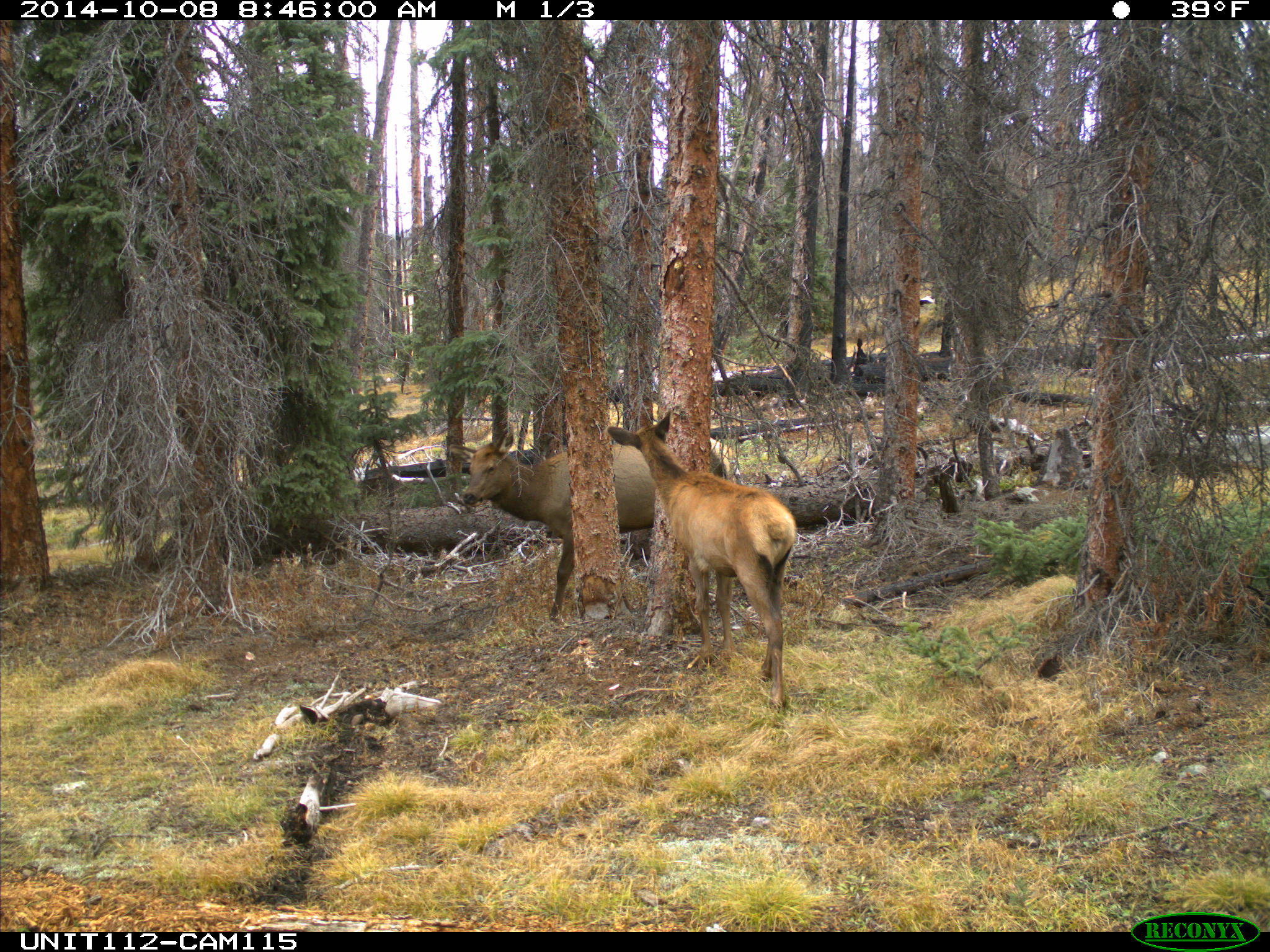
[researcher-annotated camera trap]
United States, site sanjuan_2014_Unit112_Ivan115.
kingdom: Animalia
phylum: Chordata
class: Mammalia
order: Artiodactyla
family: Cervidae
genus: Cervus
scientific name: Cervus elaphus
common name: red deer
Cervus elaphus (red deer).